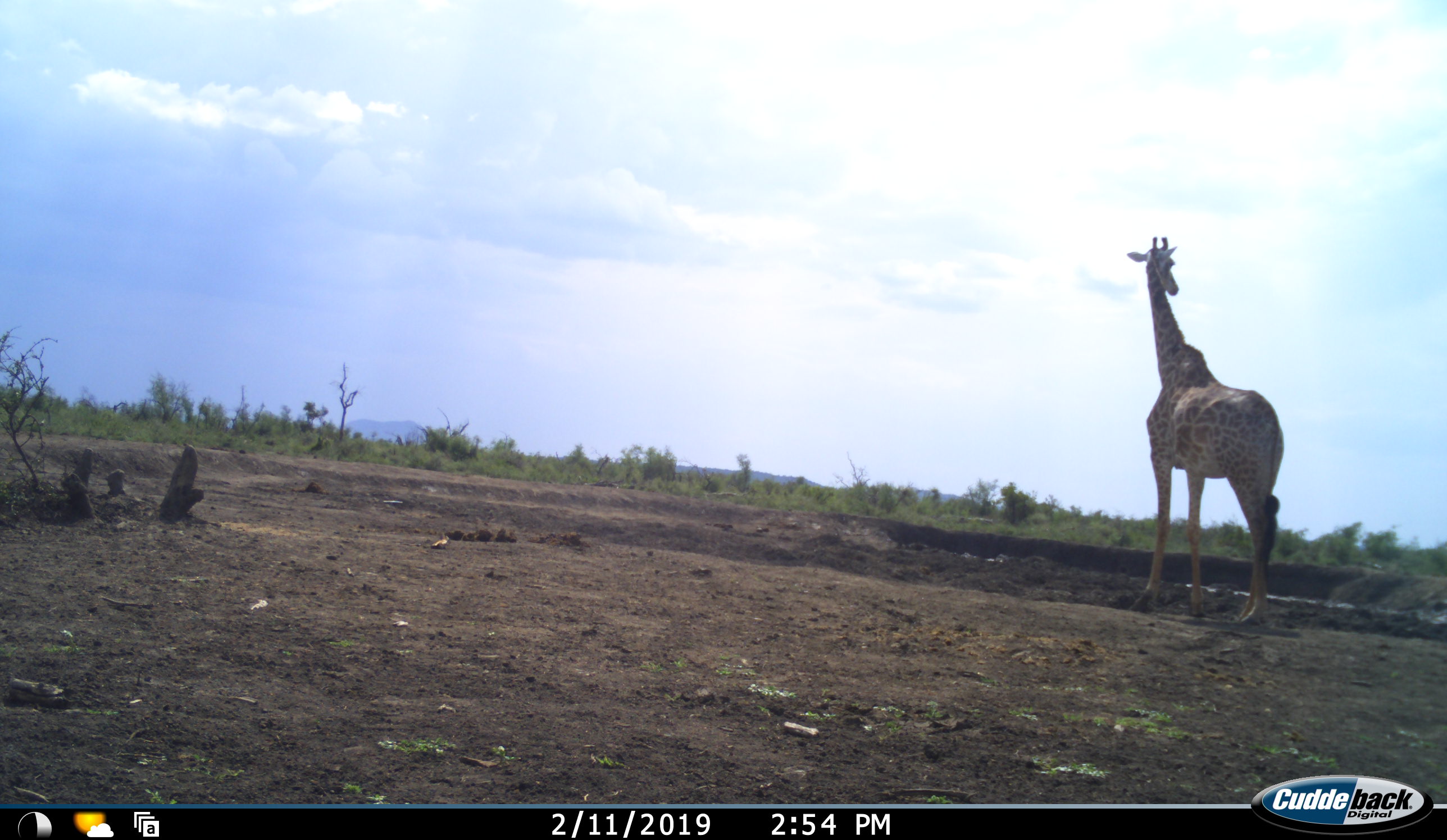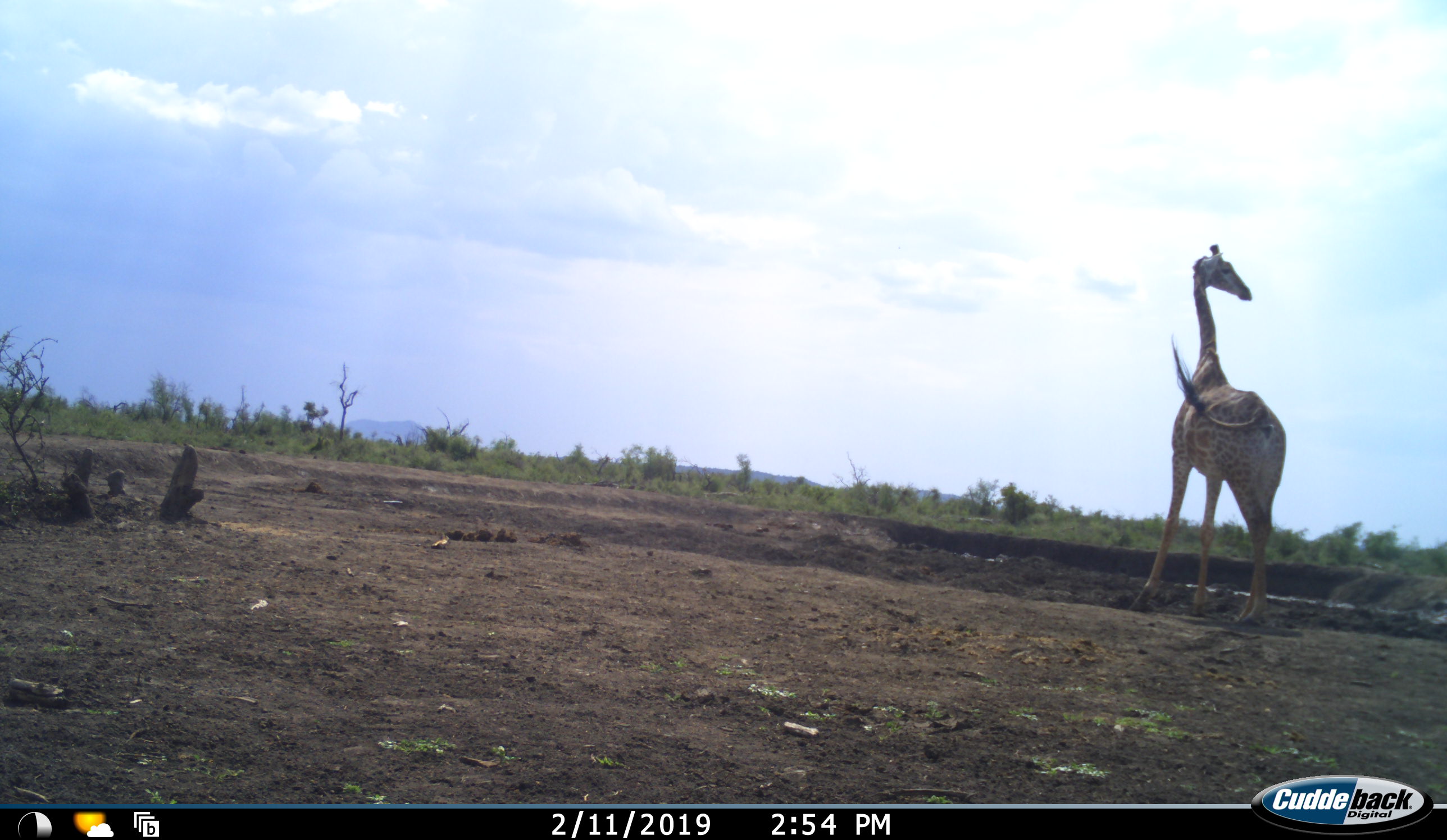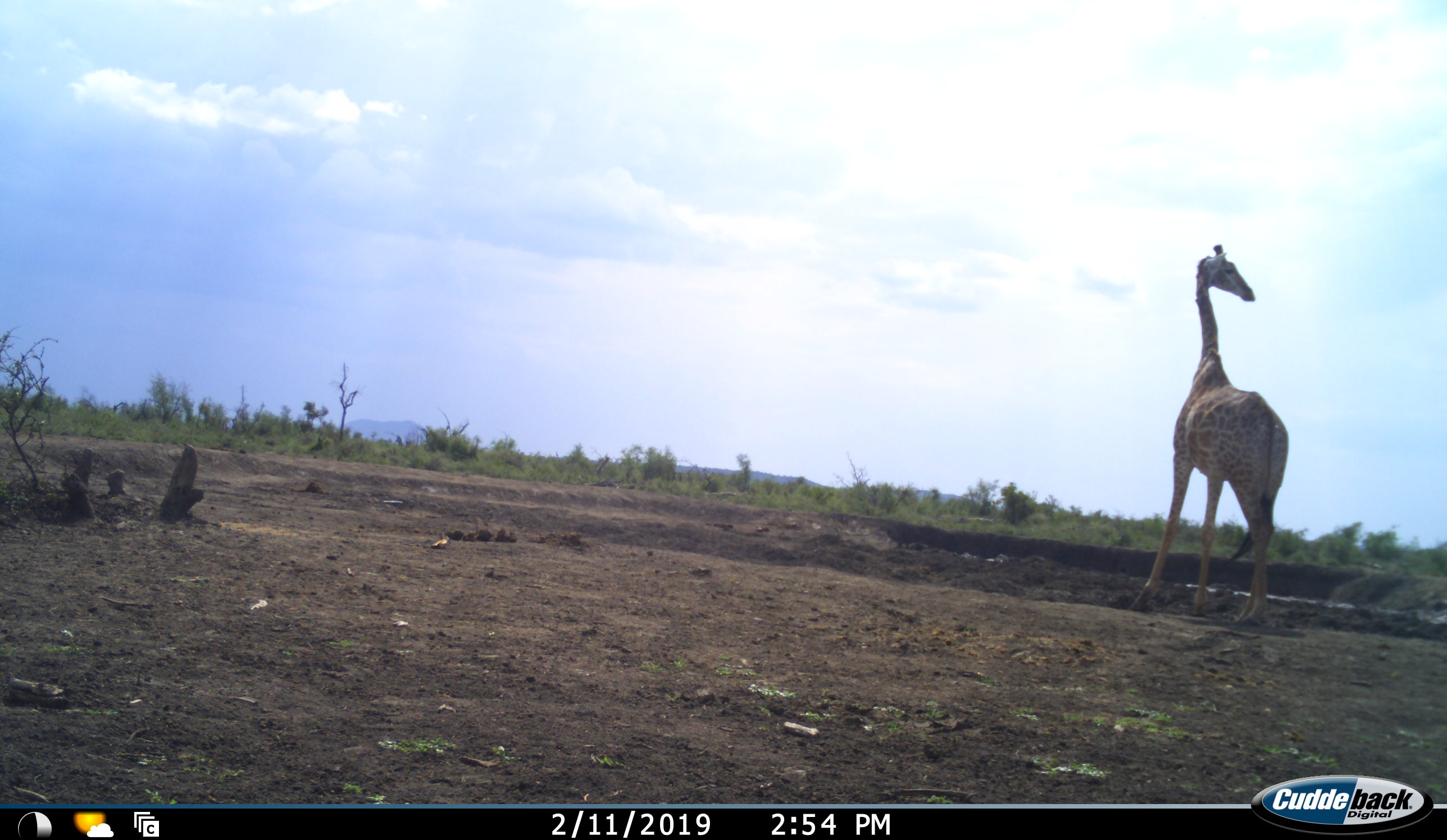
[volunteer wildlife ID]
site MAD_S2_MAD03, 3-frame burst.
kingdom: Animalia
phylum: Chordata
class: Mammalia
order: Artiodactyla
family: Giraffidae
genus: Giraffa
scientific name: Giraffa camelopardalis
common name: giraffe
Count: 1.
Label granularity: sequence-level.